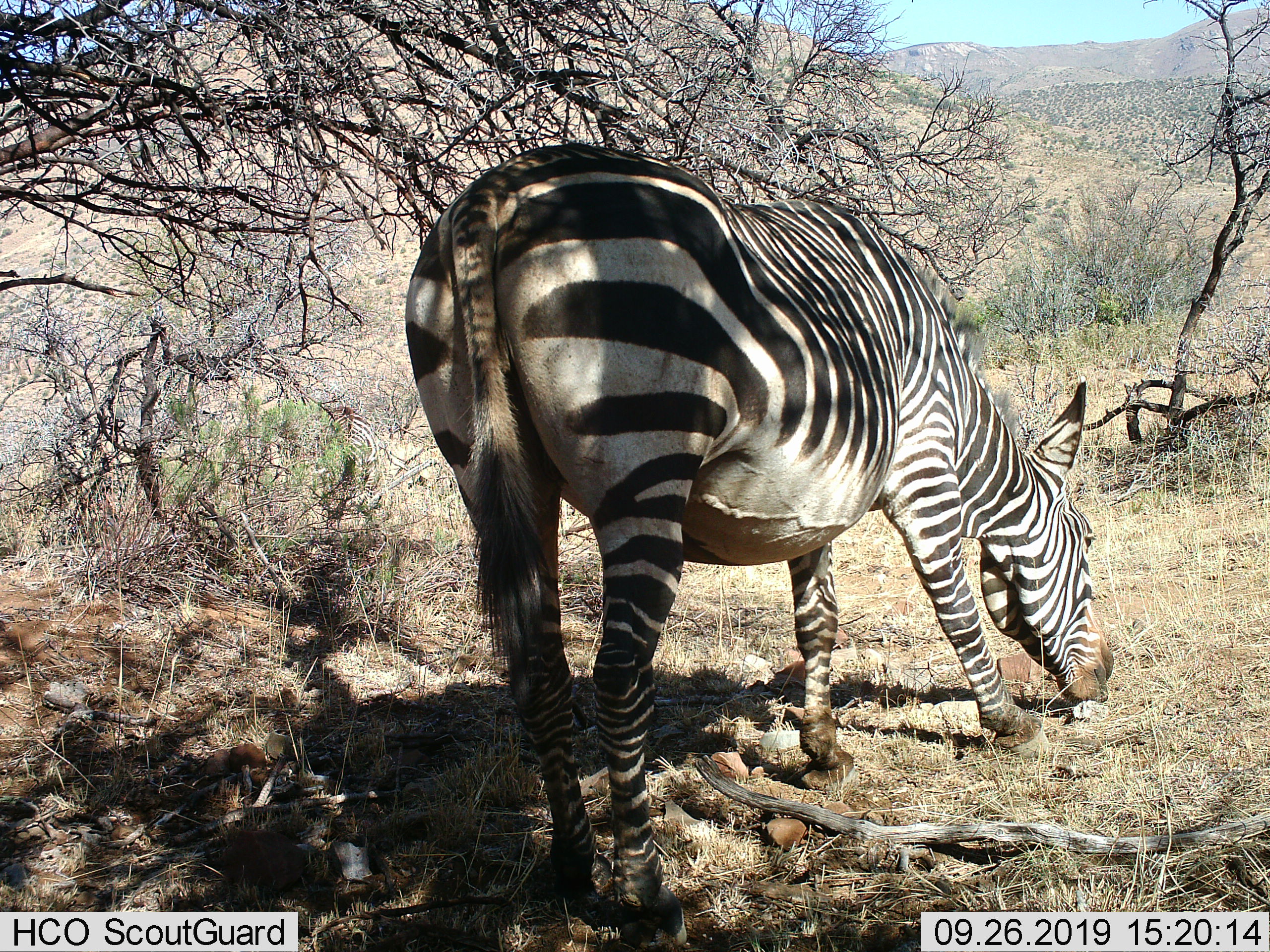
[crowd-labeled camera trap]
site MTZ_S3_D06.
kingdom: Animalia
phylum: Chordata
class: Mammalia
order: Perissodactyla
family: Equidae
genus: Equus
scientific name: Equus zebra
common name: mountain zebra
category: zebramountain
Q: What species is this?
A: Zebramountain (mountain zebra) (Equus zebra).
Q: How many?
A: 1.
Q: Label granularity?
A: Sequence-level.